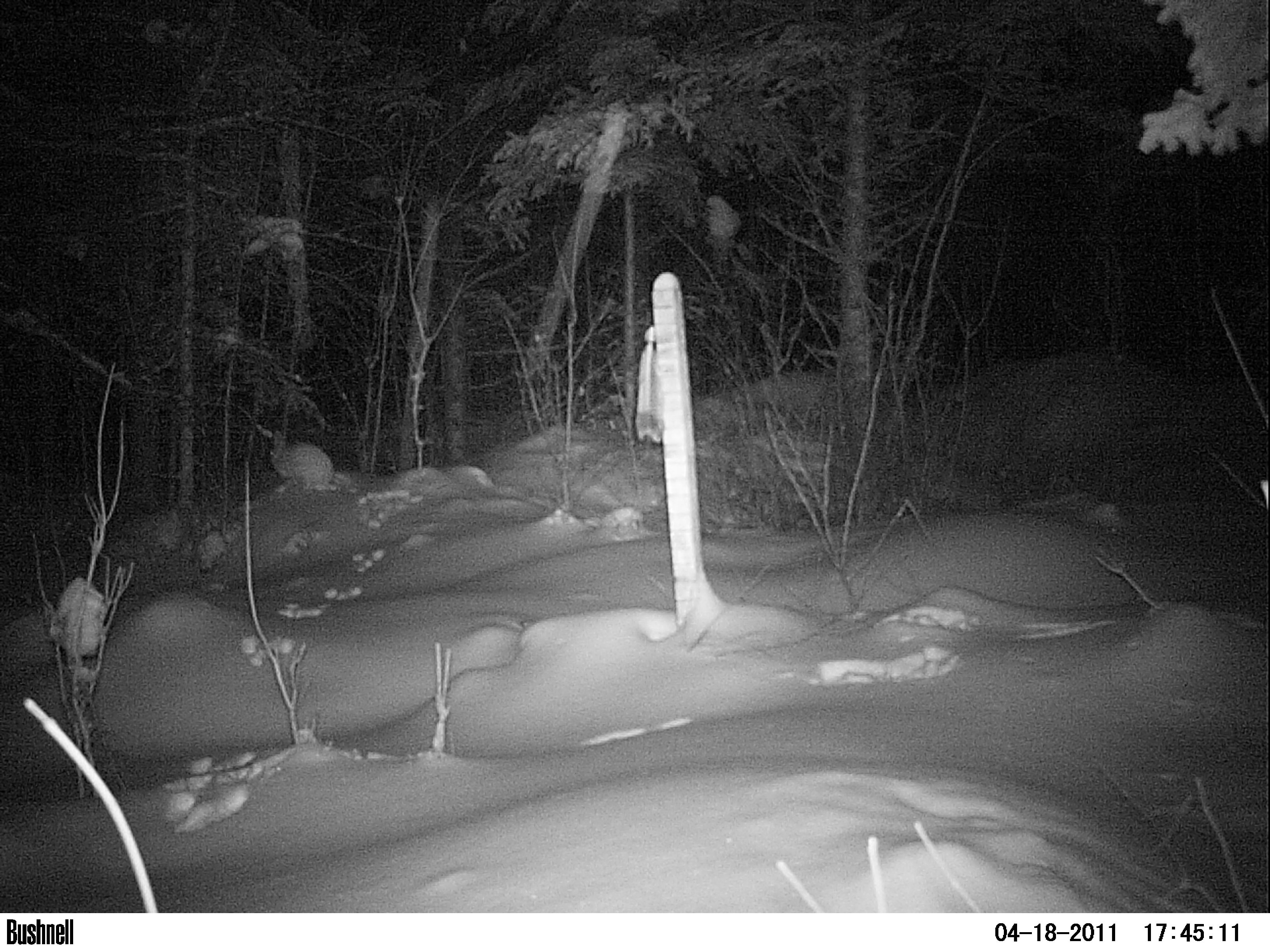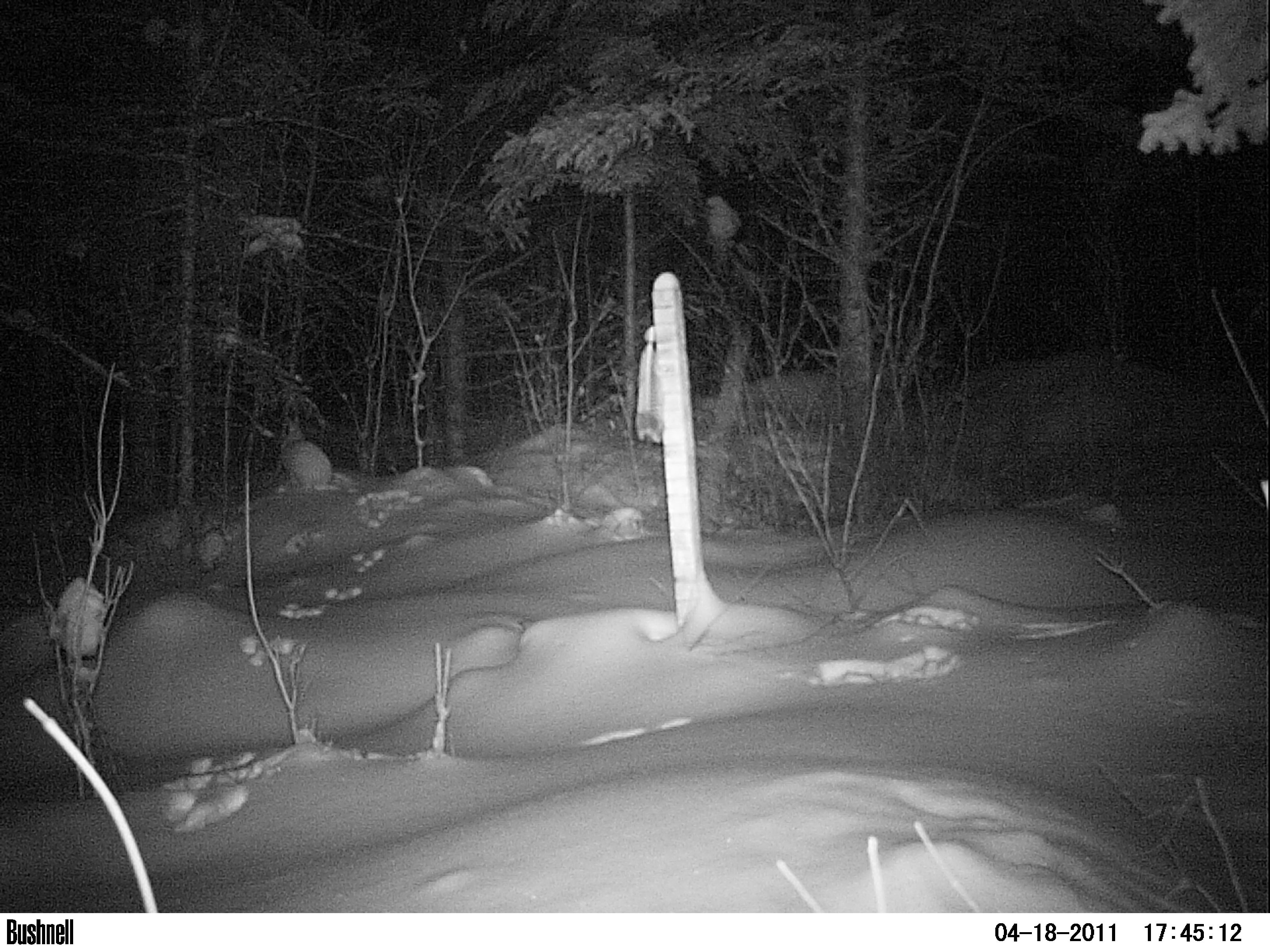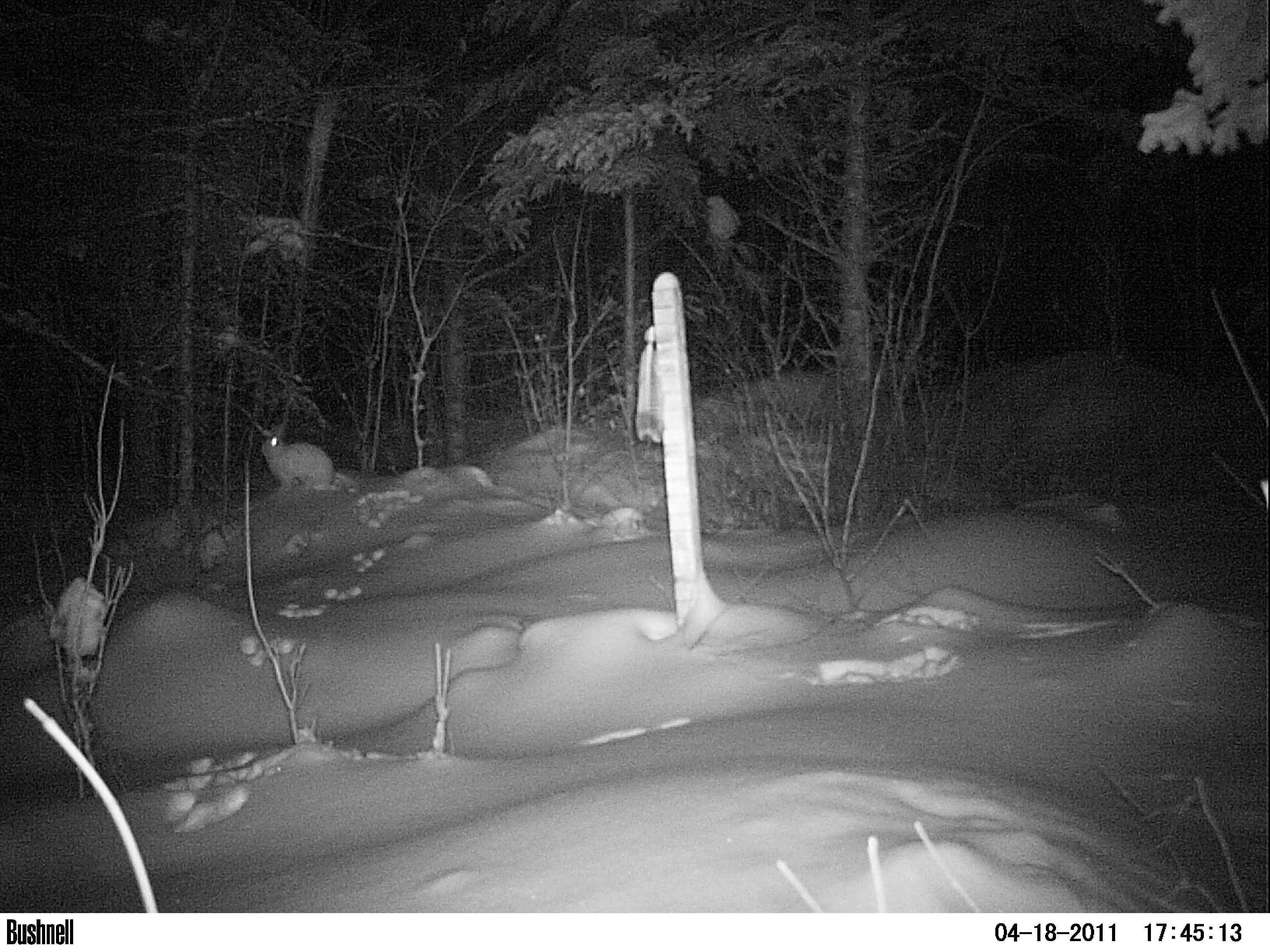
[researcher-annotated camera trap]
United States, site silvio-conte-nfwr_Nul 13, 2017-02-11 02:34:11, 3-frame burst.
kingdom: Animalia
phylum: Chordata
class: Mammalia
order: Lagomorpha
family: Leporidae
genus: Lepus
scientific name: Lepus americanus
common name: snowshoe hare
Snowshoe hare (Lepus americanus).